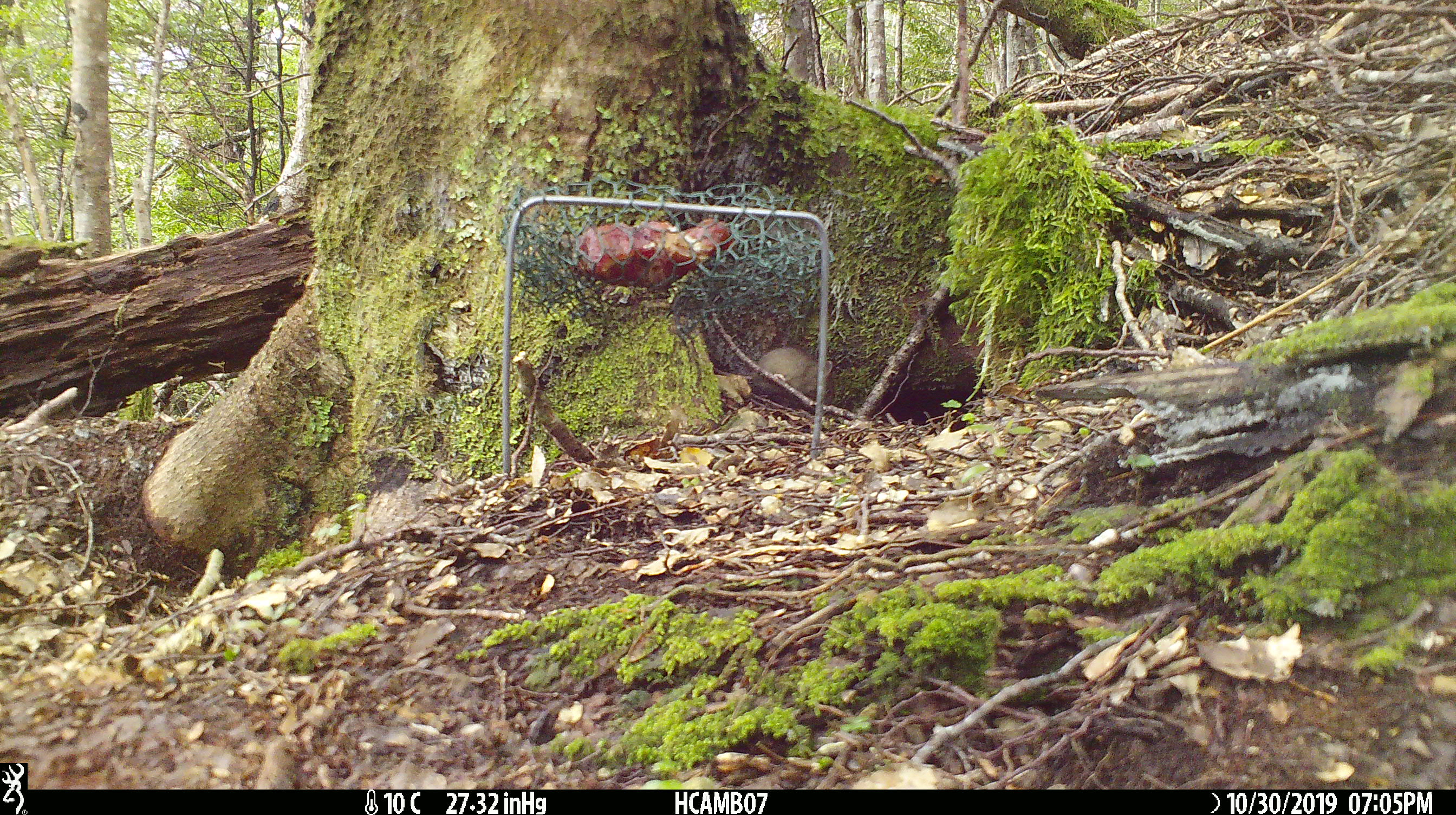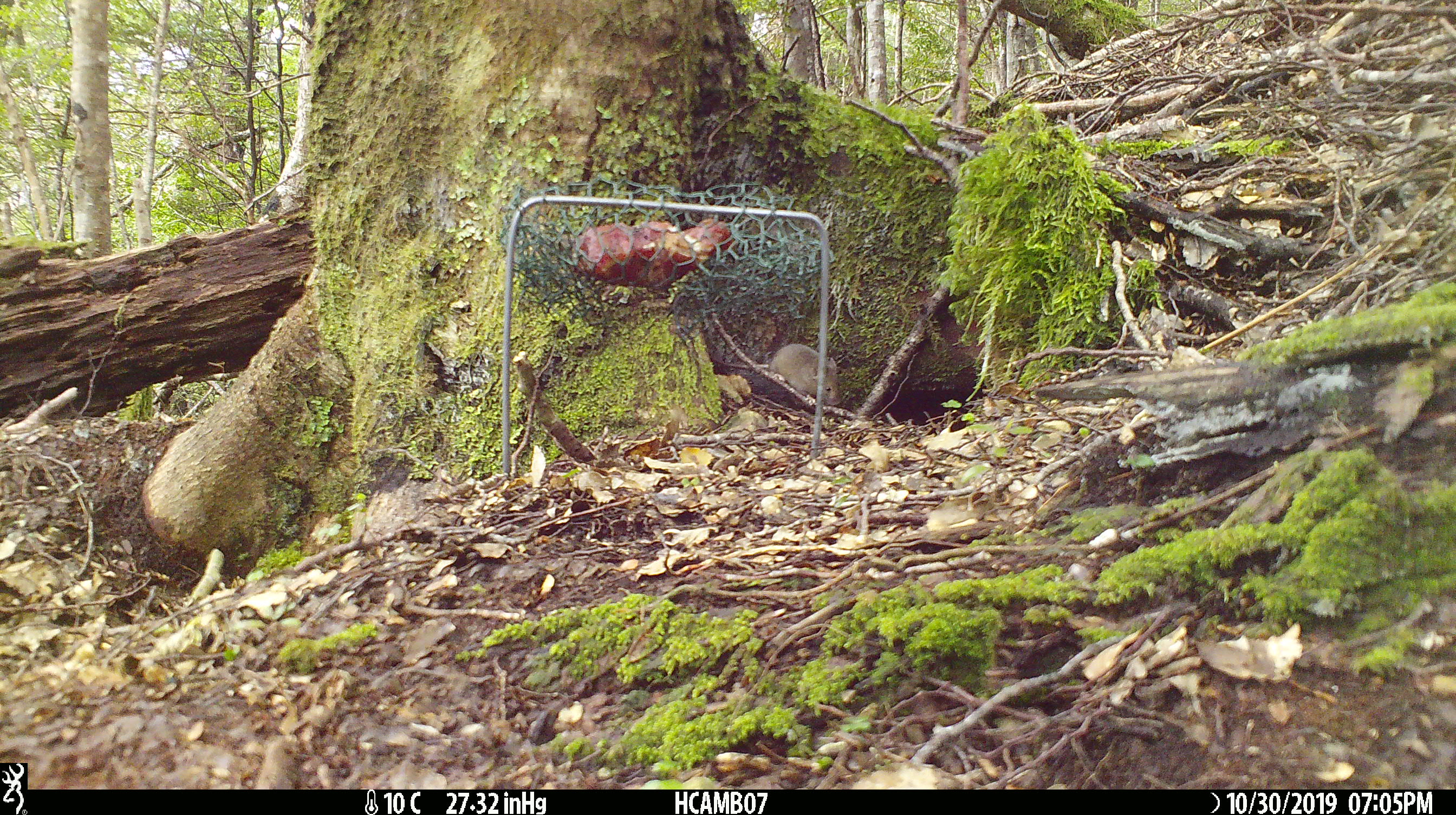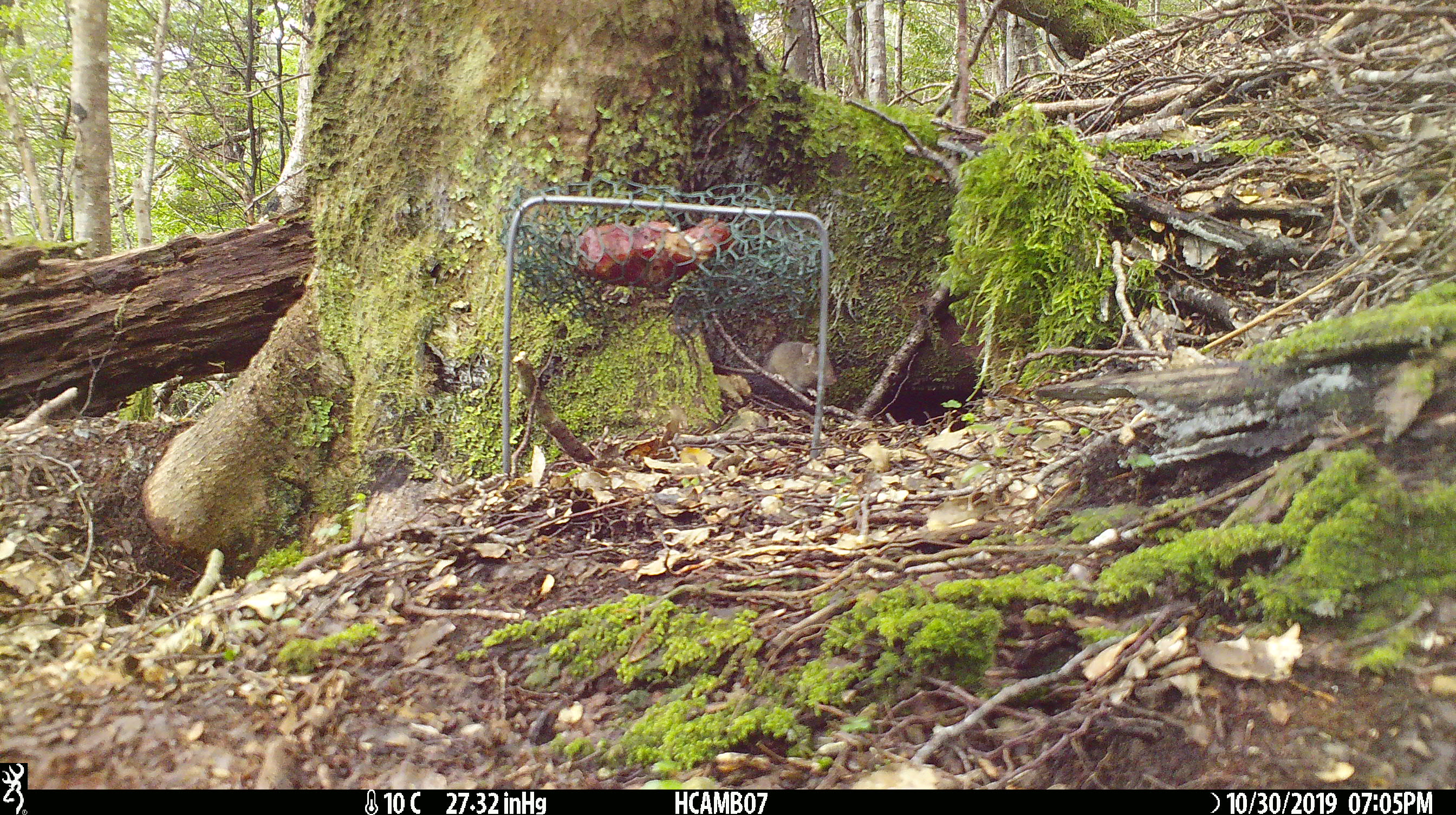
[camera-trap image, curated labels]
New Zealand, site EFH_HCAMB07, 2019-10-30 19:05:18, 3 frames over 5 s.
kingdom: Animalia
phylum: Chordata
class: Mammalia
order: Rodentia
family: Muridae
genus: Mus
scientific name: Mus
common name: mouse